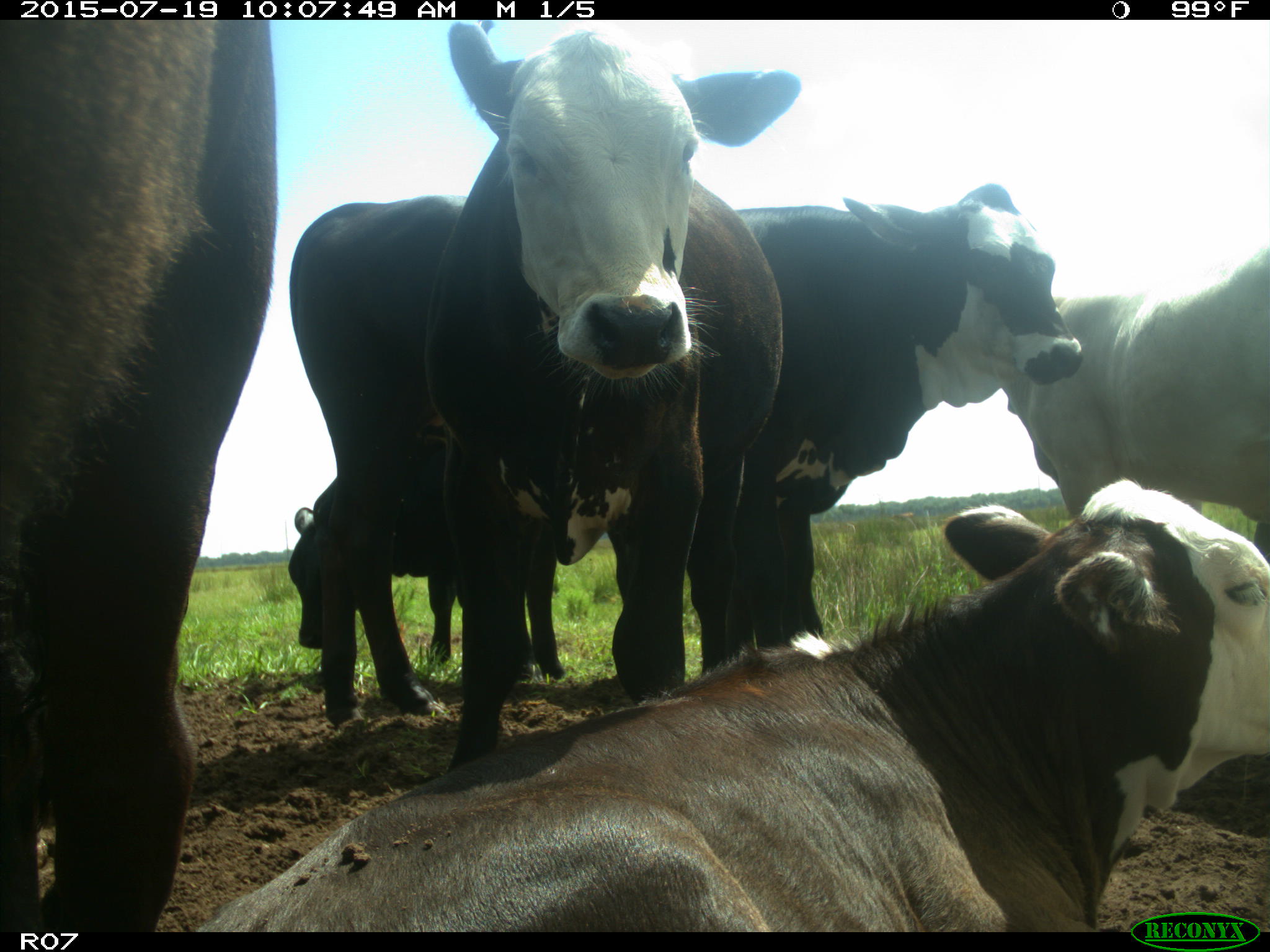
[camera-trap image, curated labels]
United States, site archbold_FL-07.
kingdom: Animalia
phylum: Chordata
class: Mammalia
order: Artiodactyla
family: Bovidae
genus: Bos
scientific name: Bos taurus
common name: domestic cow